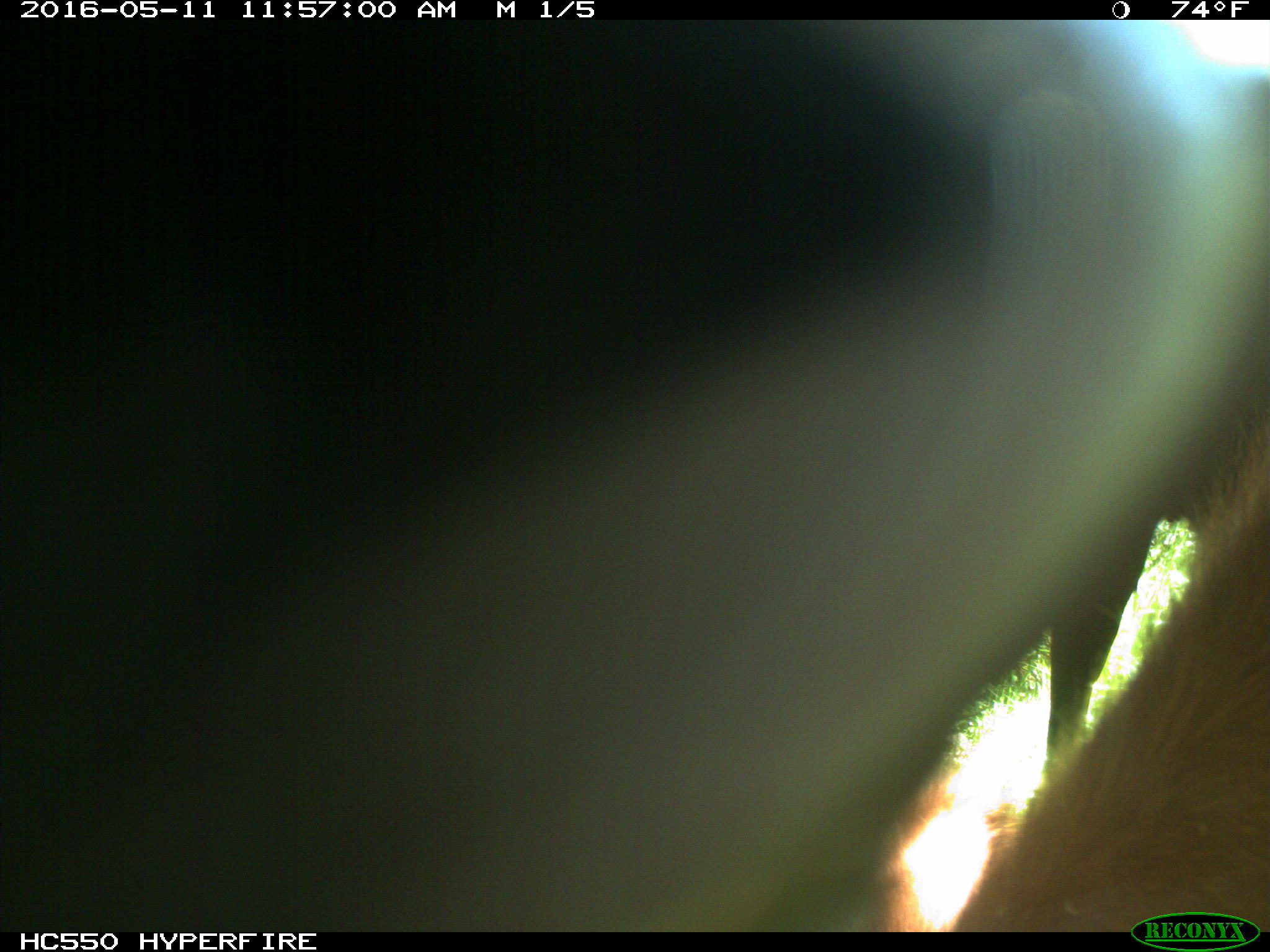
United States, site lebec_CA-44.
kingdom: Animalia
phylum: Chordata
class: Mammalia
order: Artiodactyla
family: Bovidae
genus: Bos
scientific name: Bos taurus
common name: domestic cow